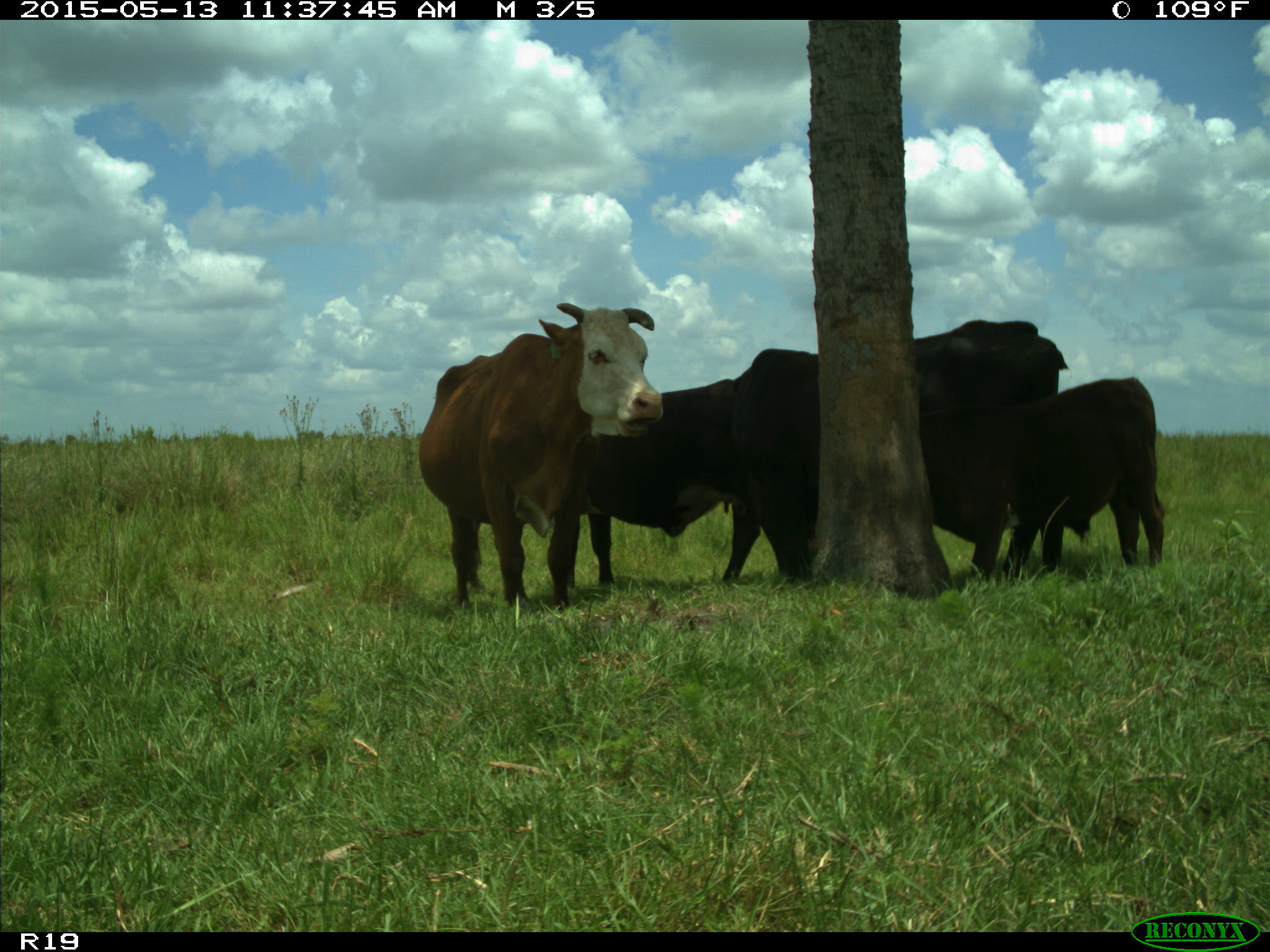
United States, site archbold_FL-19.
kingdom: Animalia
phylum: Chordata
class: Mammalia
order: Artiodactyla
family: Bovidae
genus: Bos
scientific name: Bos taurus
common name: domestic cow